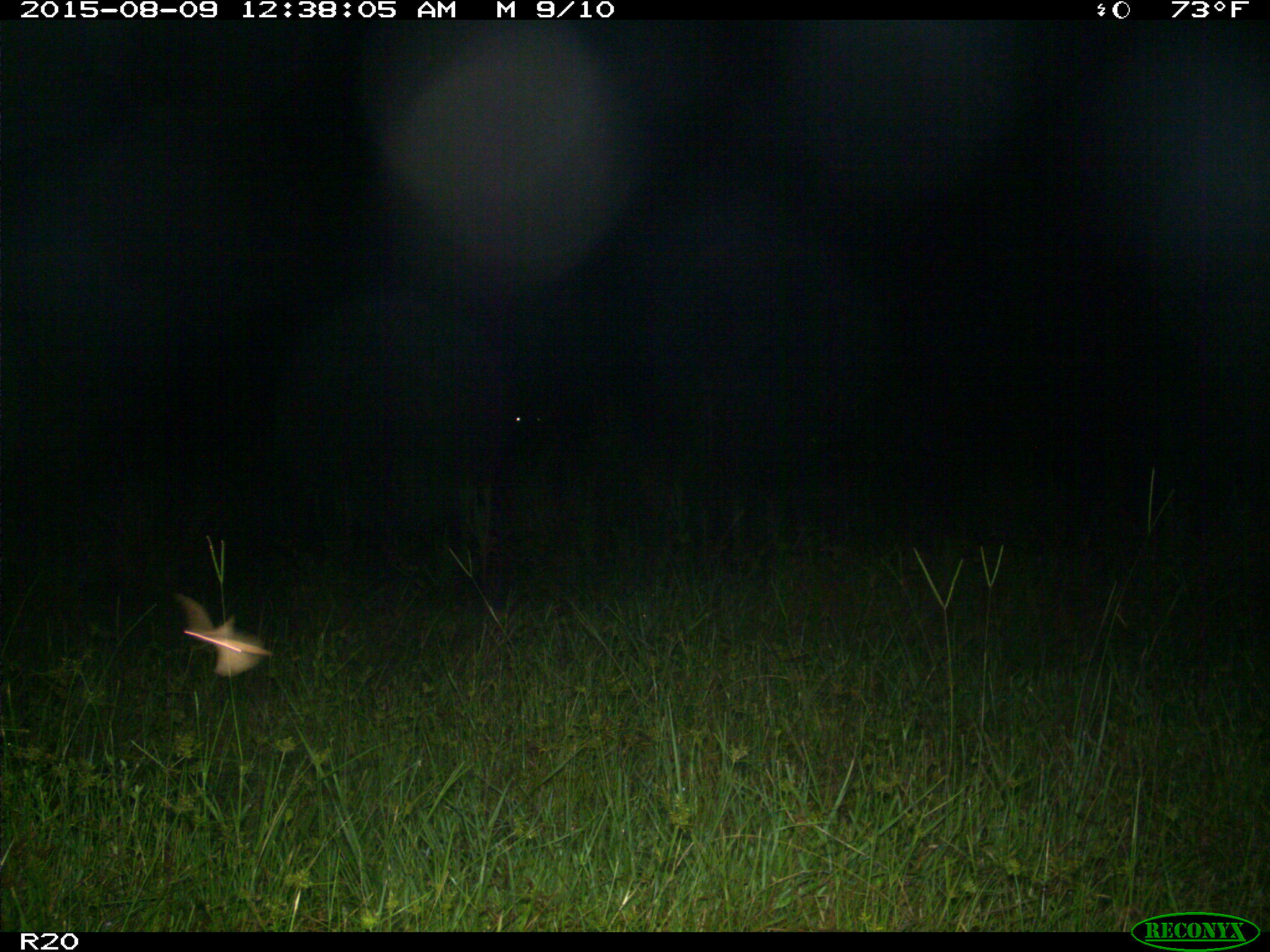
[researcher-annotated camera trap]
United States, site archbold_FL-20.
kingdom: Animalia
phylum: Chordata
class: Mammalia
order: Artiodactyla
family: Bovidae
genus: Bos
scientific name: Bos taurus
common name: domestic cow